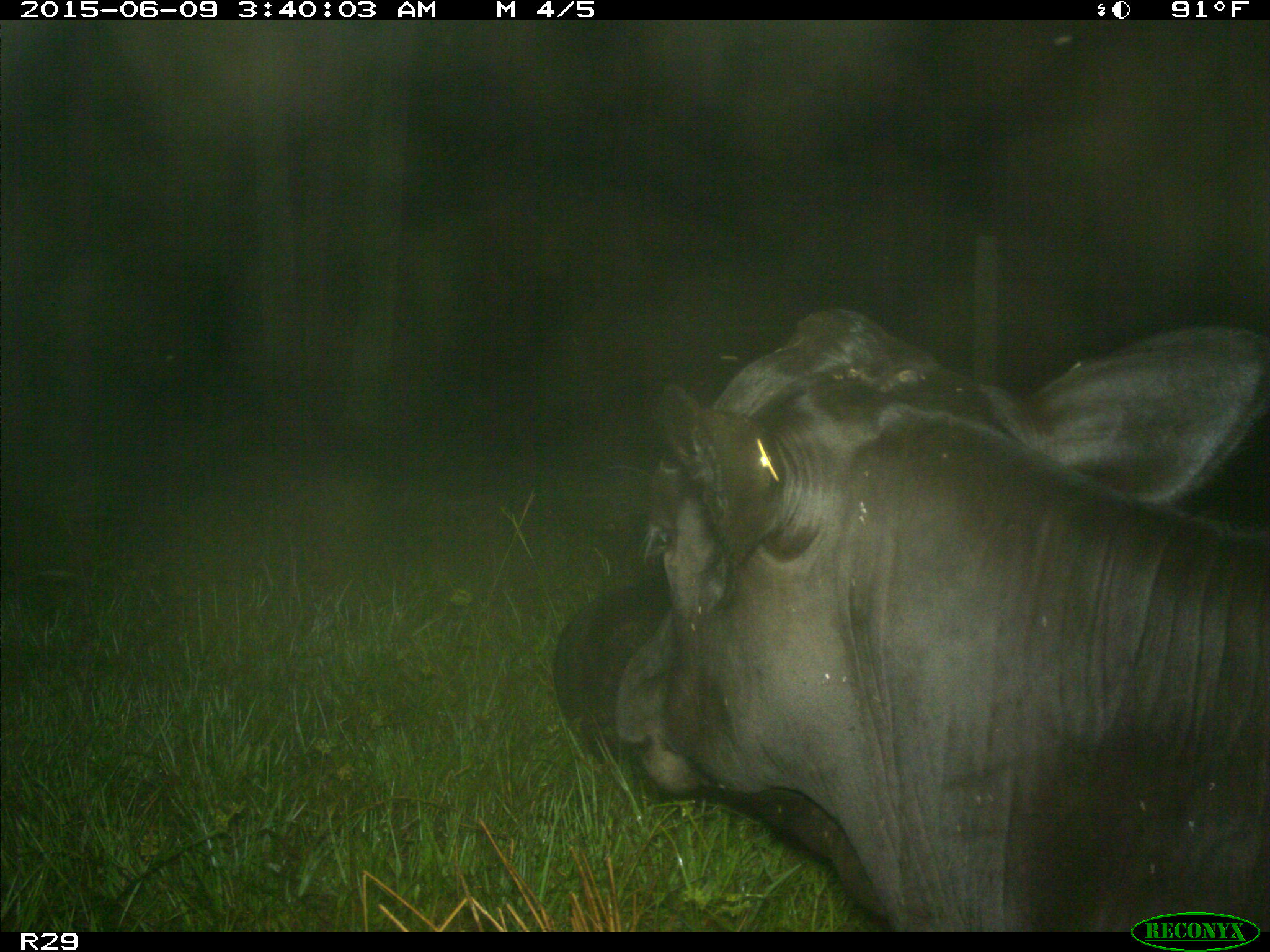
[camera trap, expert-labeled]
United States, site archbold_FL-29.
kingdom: Animalia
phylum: Chordata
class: Mammalia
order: Artiodactyla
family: Bovidae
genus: Bos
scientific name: Bos taurus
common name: domestic cow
Bos taurus (domestic cow).